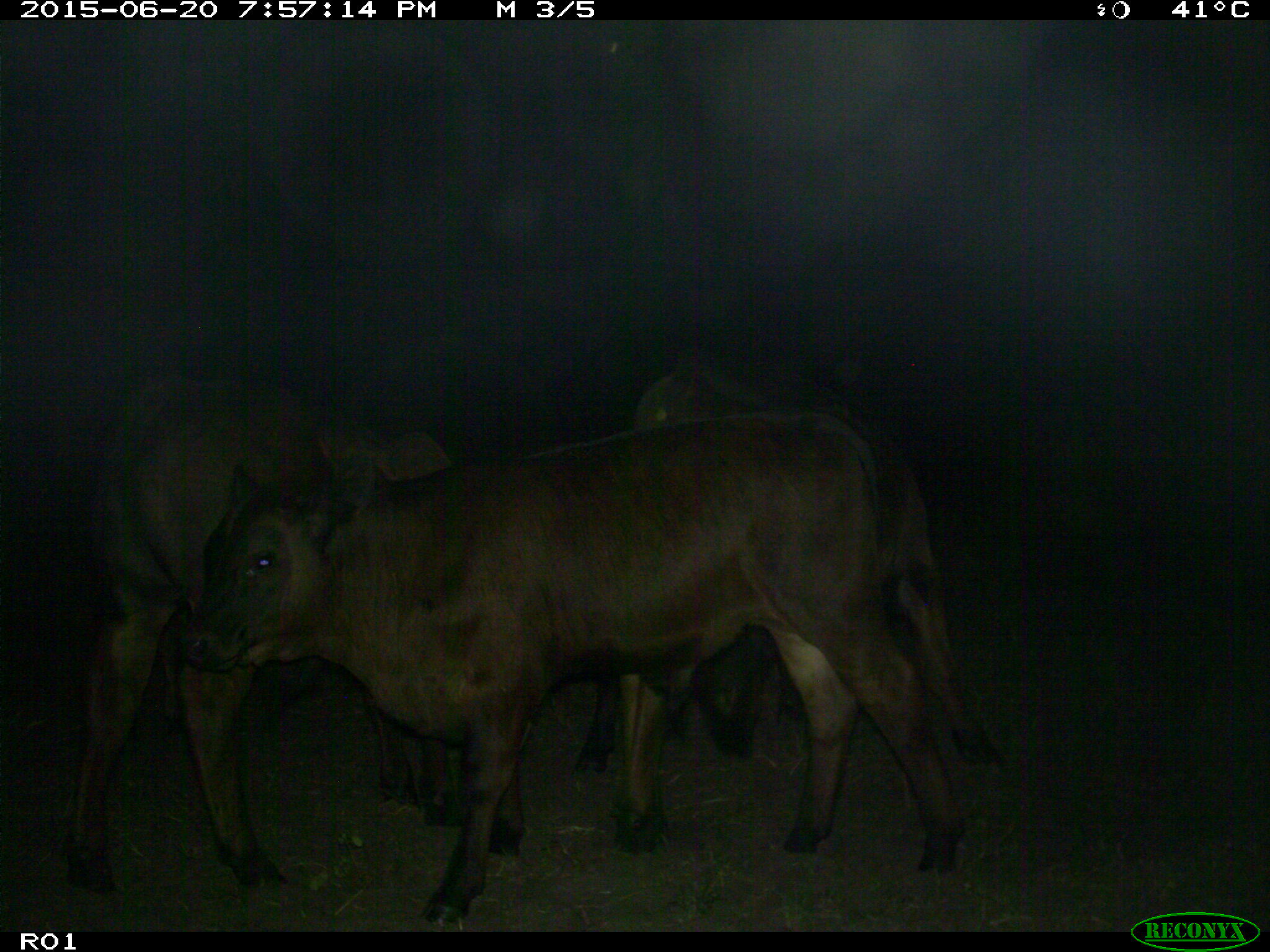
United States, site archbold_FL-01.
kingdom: Animalia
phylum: Chordata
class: Mammalia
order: Artiodactyla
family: Bovidae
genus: Bos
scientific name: Bos taurus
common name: domestic cow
Bos taurus (domestic cow).